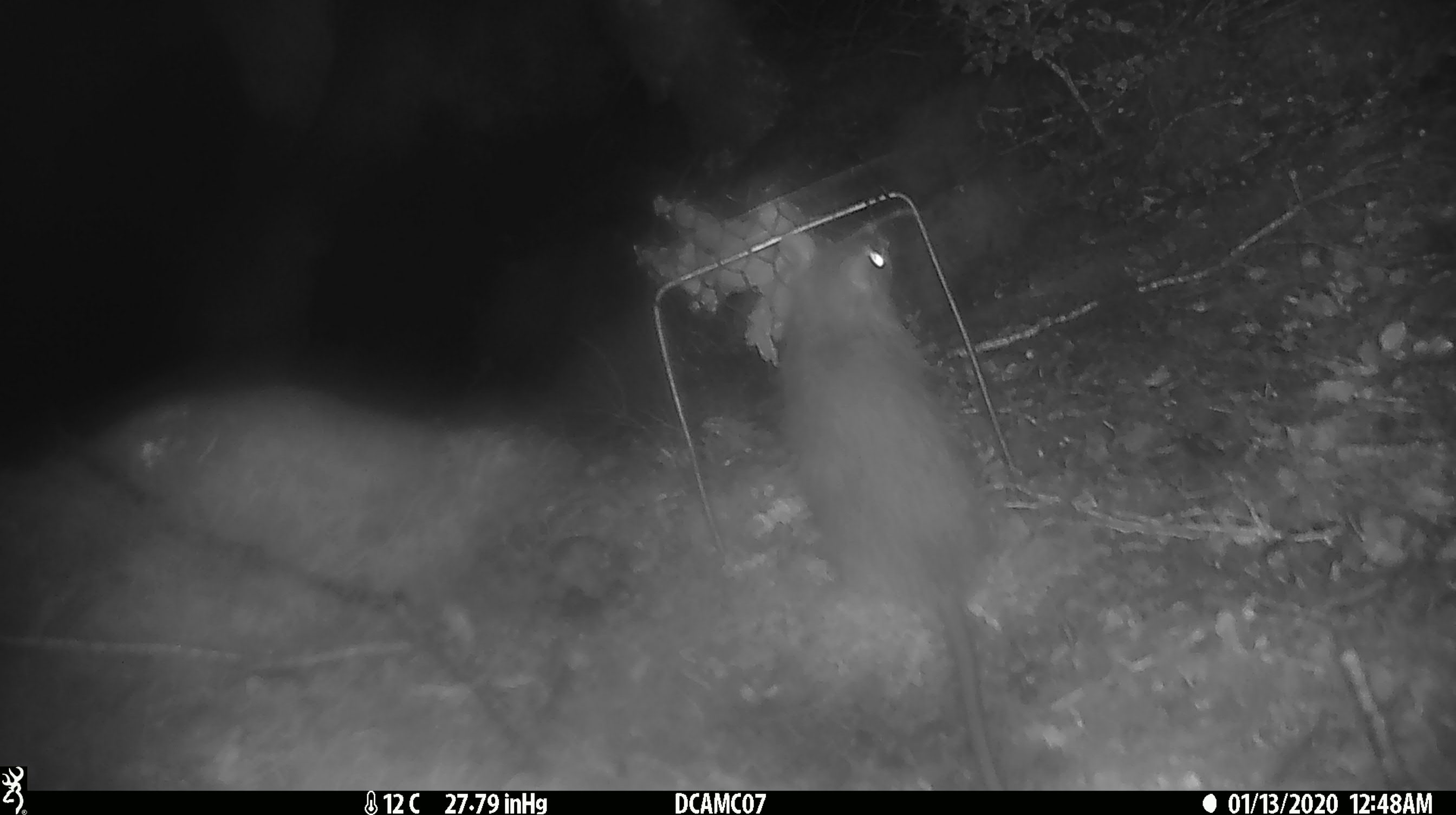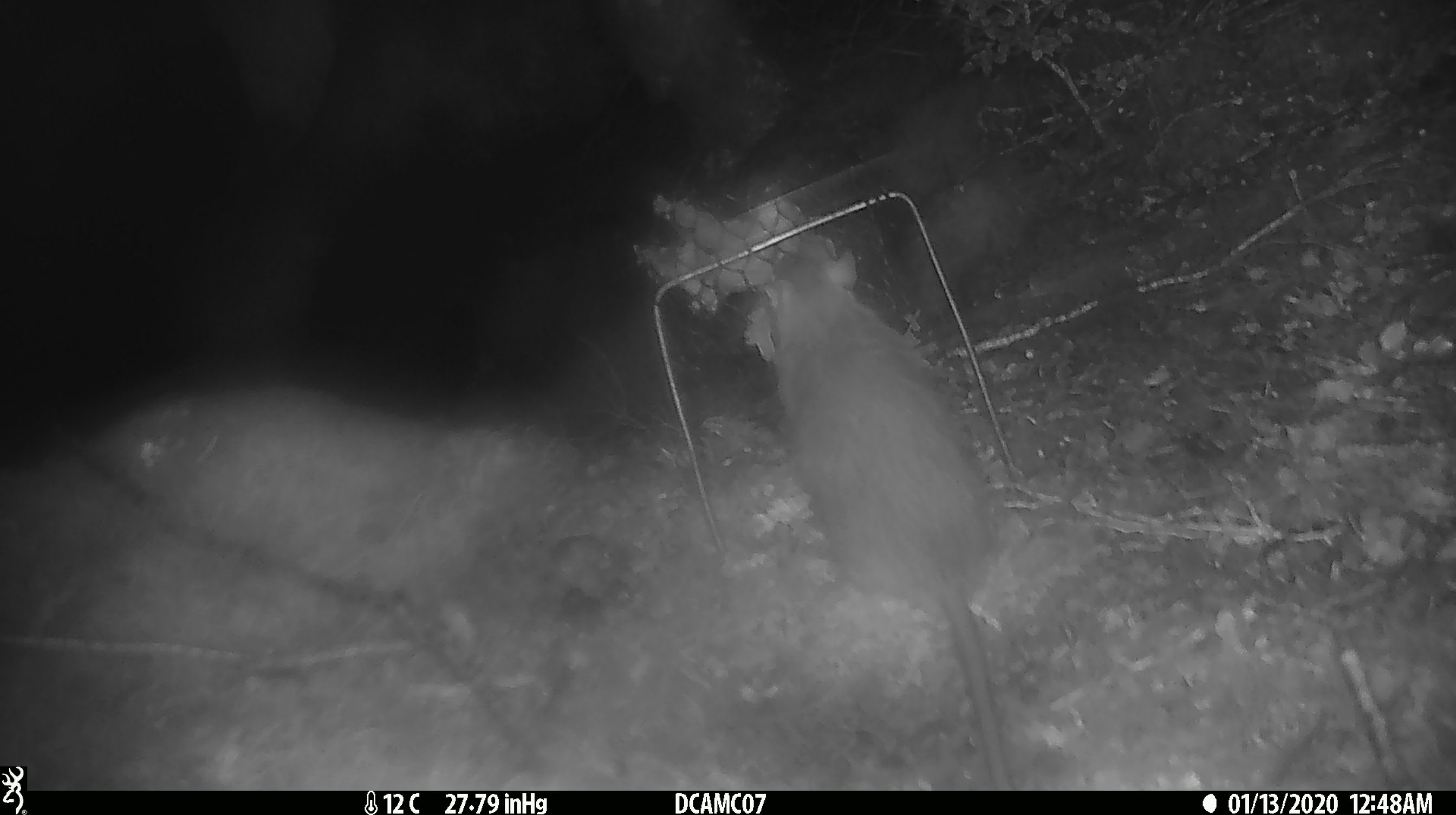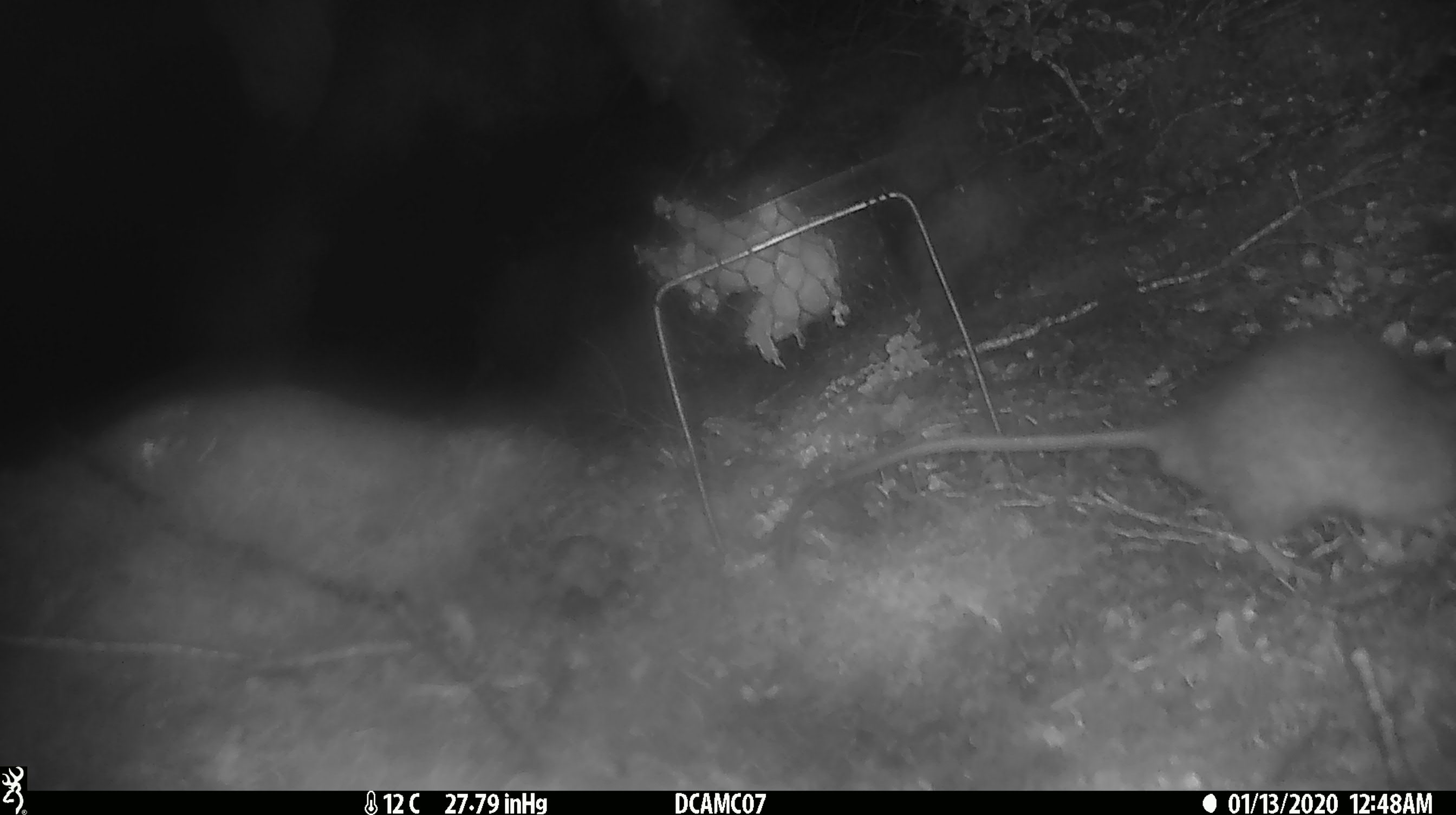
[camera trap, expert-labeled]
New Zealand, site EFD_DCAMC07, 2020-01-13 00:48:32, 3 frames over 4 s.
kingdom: Animalia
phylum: Chordata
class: Mammalia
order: Rodentia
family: Muridae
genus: Rattus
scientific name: Rattus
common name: rat